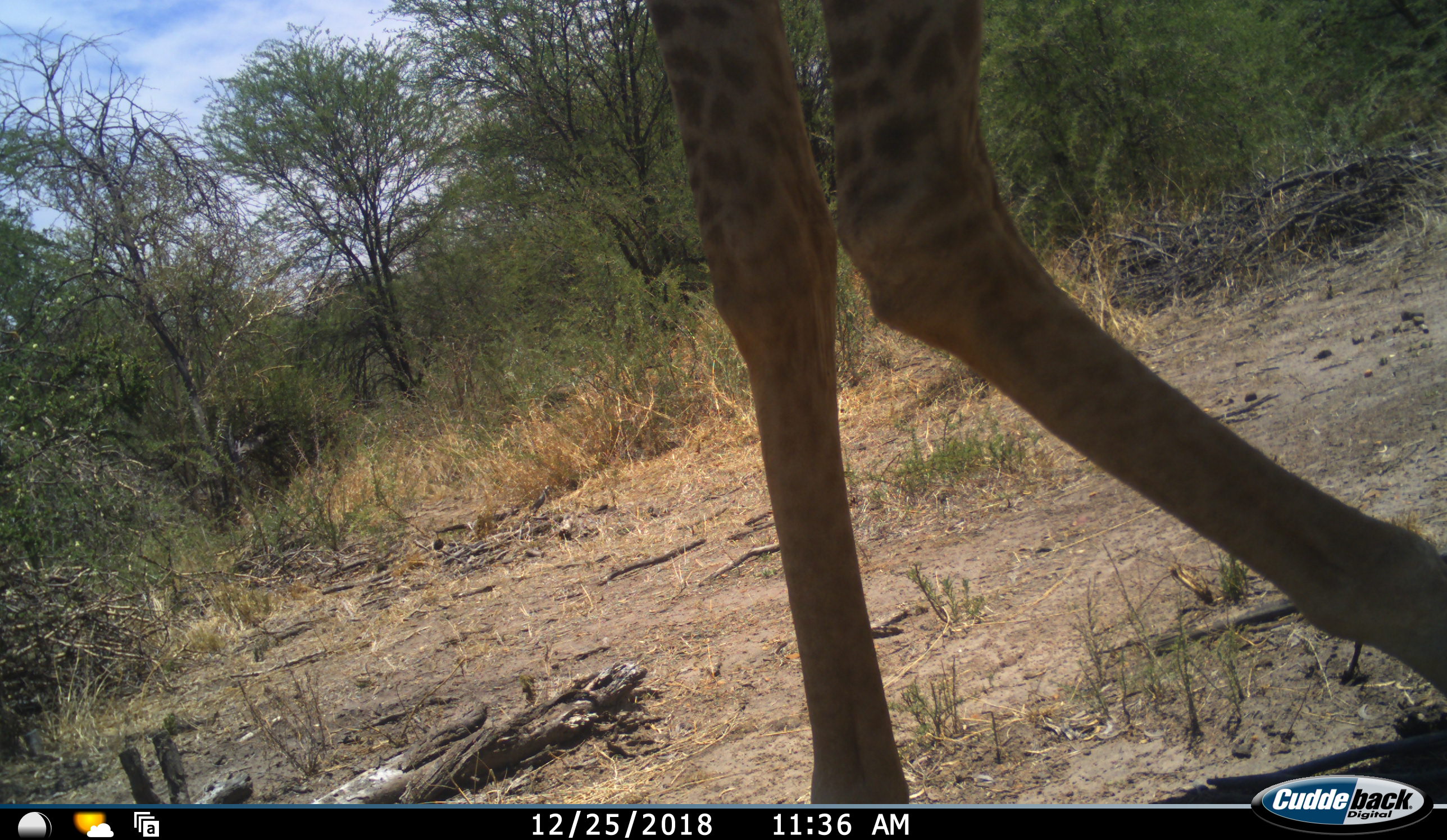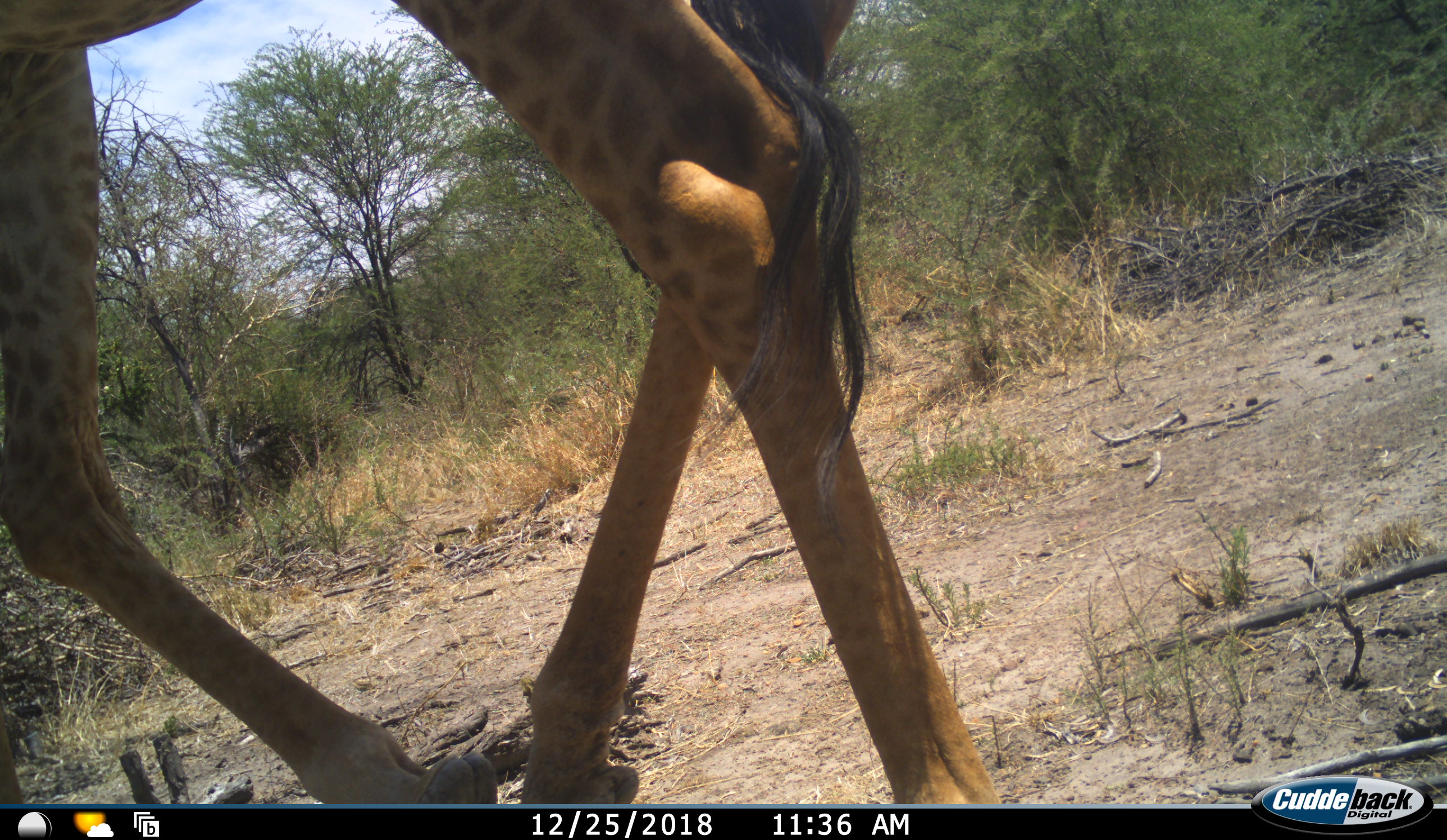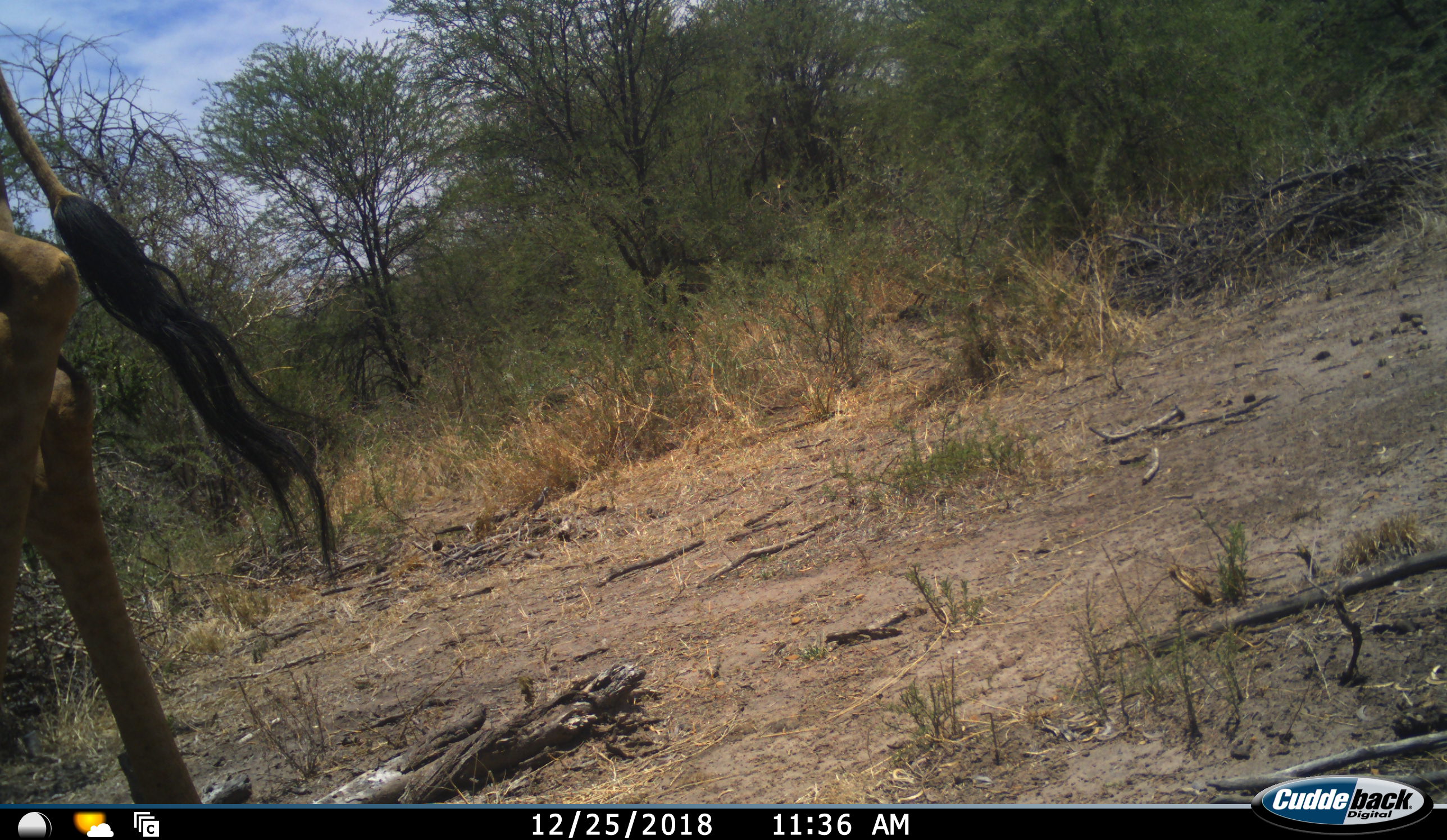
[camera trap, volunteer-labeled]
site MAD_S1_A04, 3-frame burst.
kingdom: Animalia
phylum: Chordata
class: Mammalia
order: Artiodactyla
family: Giraffidae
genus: Giraffa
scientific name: Giraffa camelopardalis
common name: giraffe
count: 1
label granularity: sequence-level